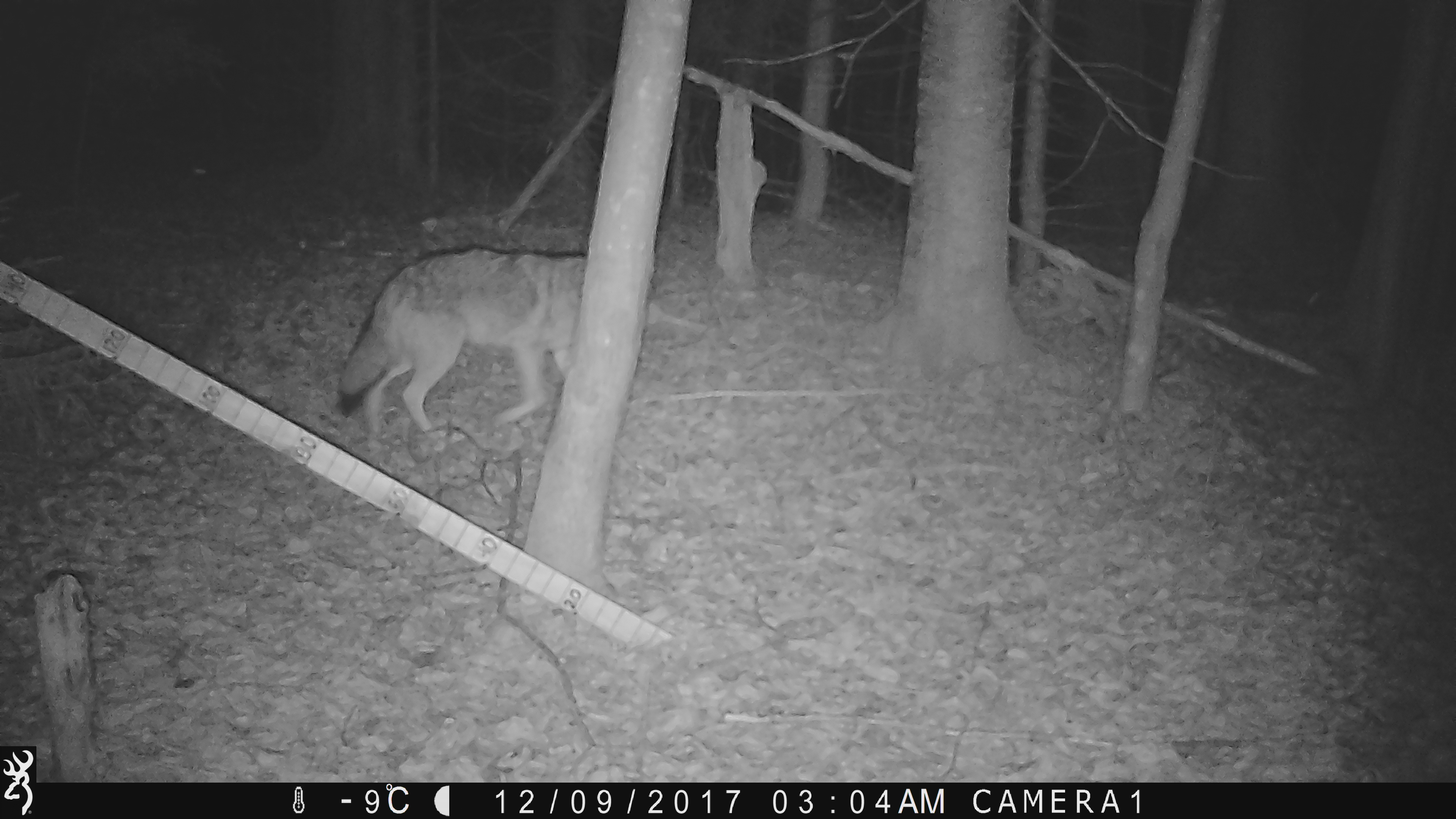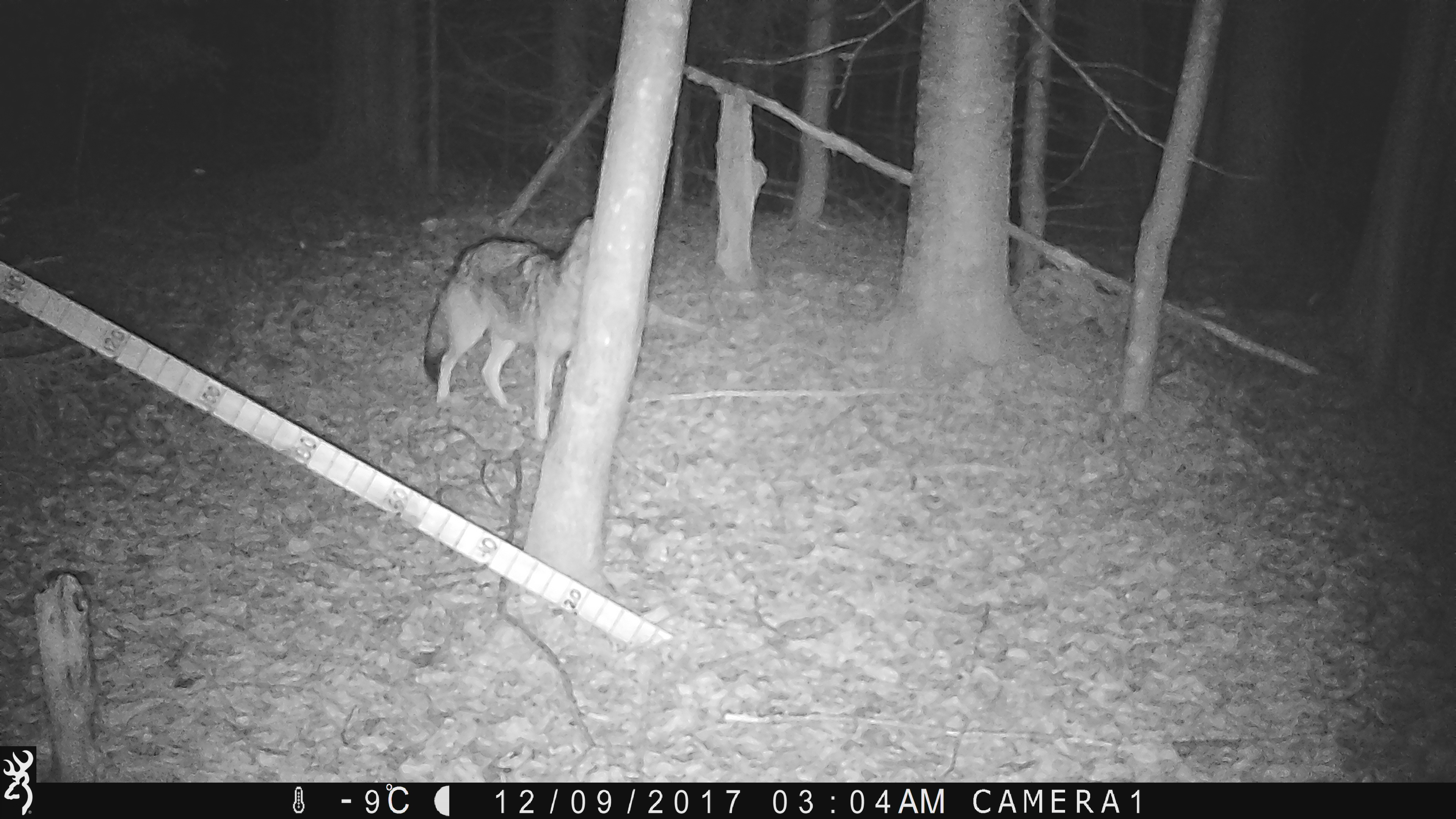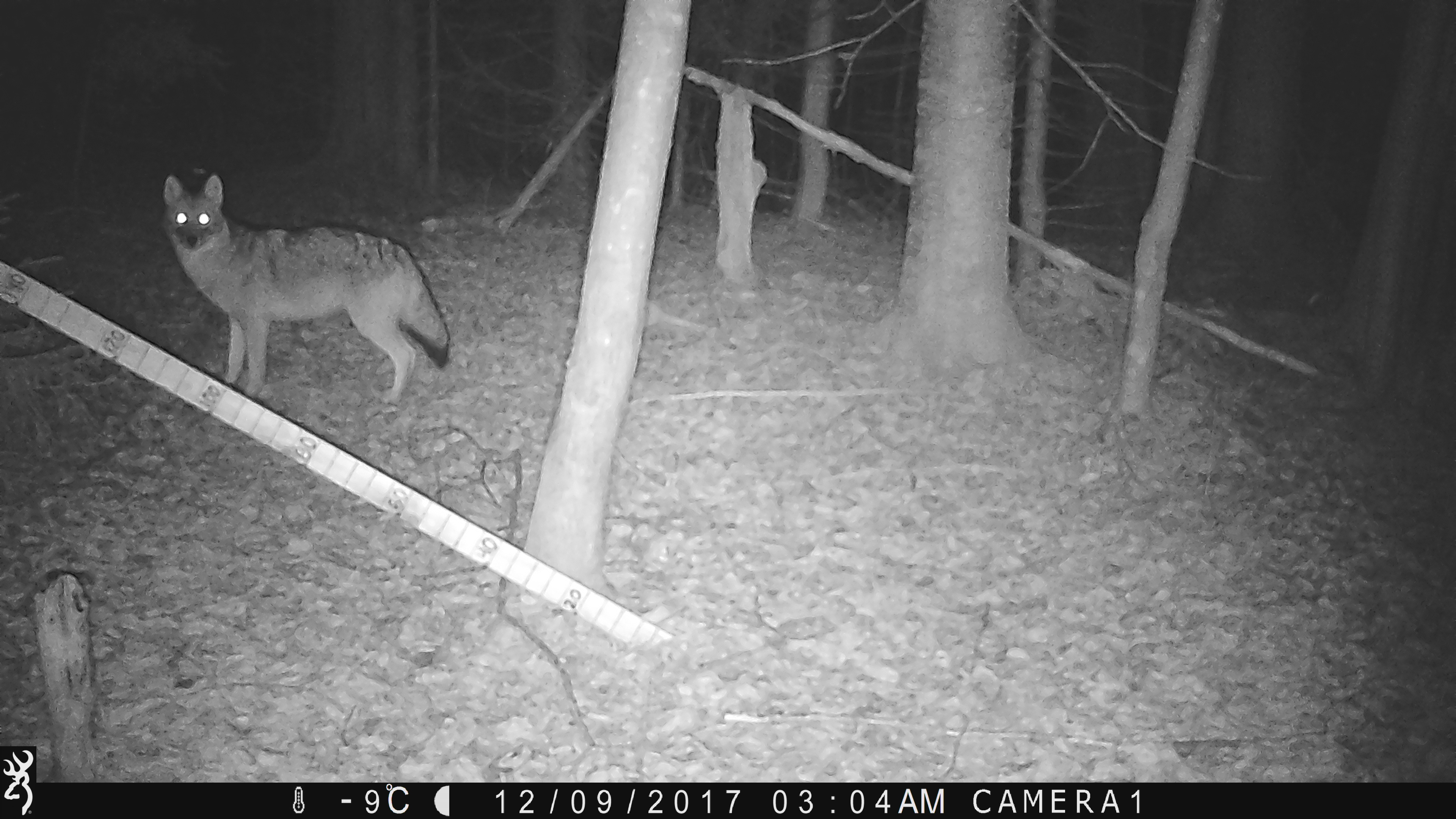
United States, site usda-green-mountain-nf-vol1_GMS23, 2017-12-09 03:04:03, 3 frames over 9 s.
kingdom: Animalia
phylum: Chordata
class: Mammalia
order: Carnivora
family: Canidae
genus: Canis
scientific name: Canis latrans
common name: coyote